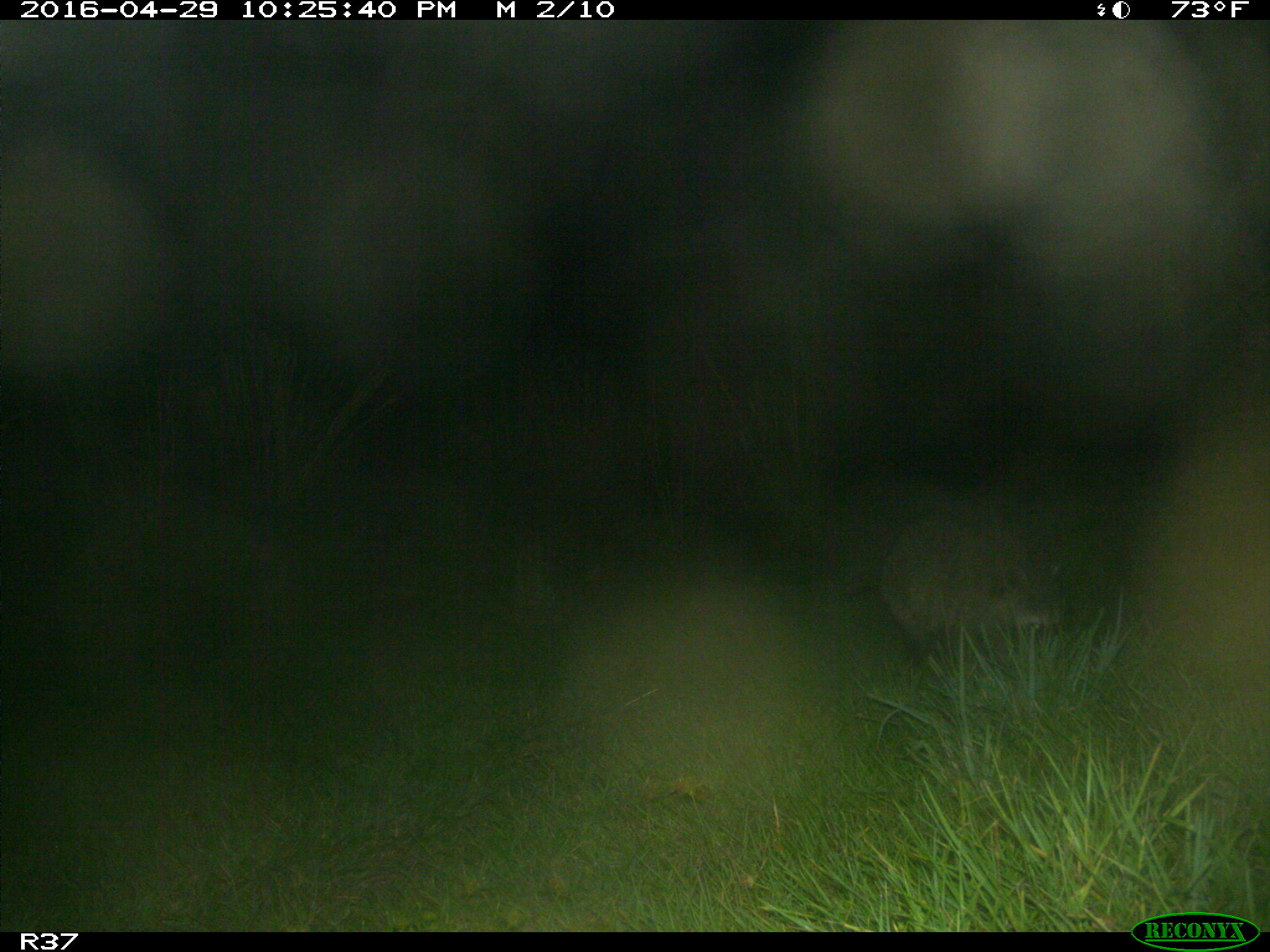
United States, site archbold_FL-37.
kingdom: Animalia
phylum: Chordata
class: Mammalia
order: Carnivora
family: Procyonidae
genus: Procyon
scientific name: Procyon lotor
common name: common raccoon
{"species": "Procyon lotor (common raccoon)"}